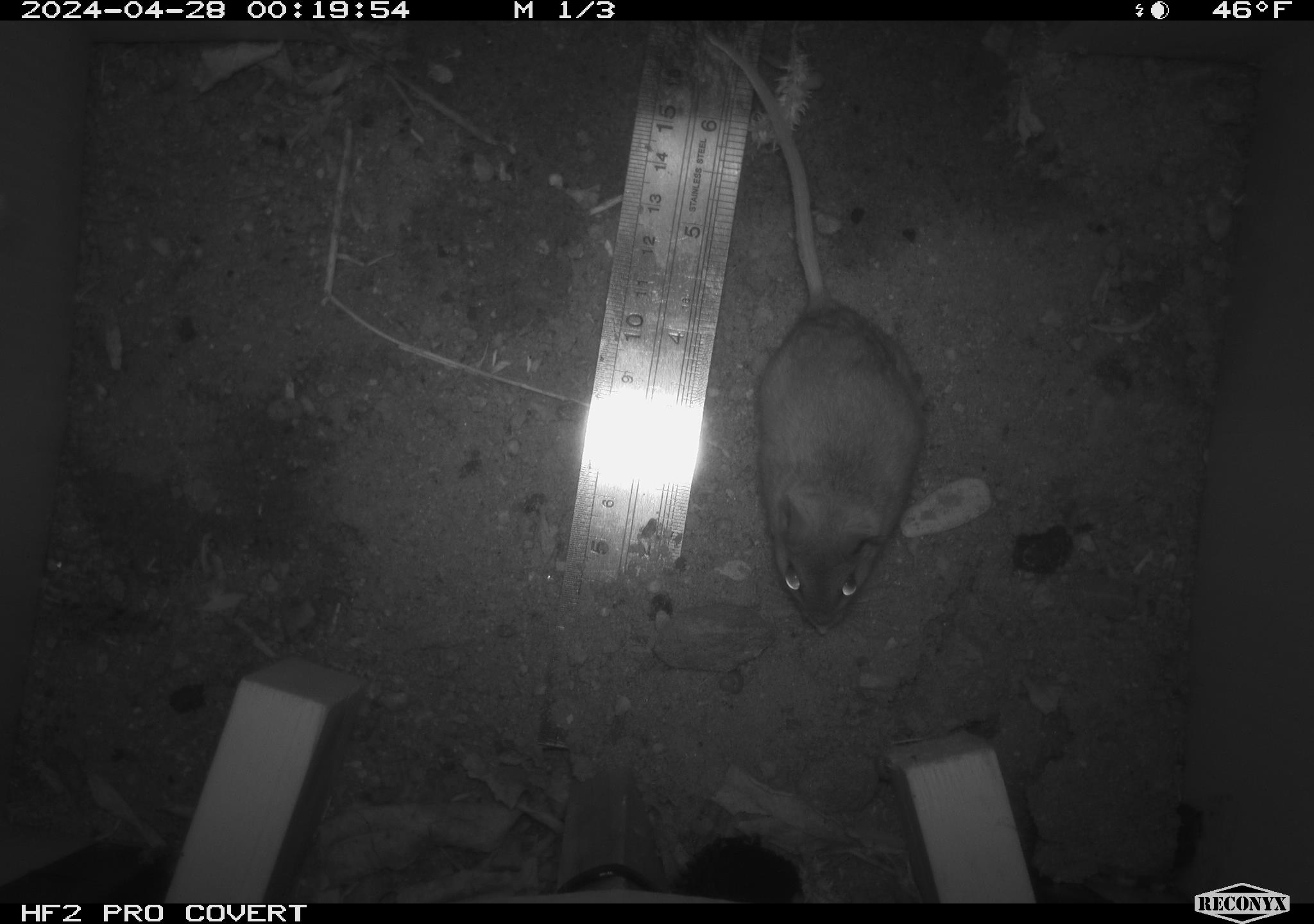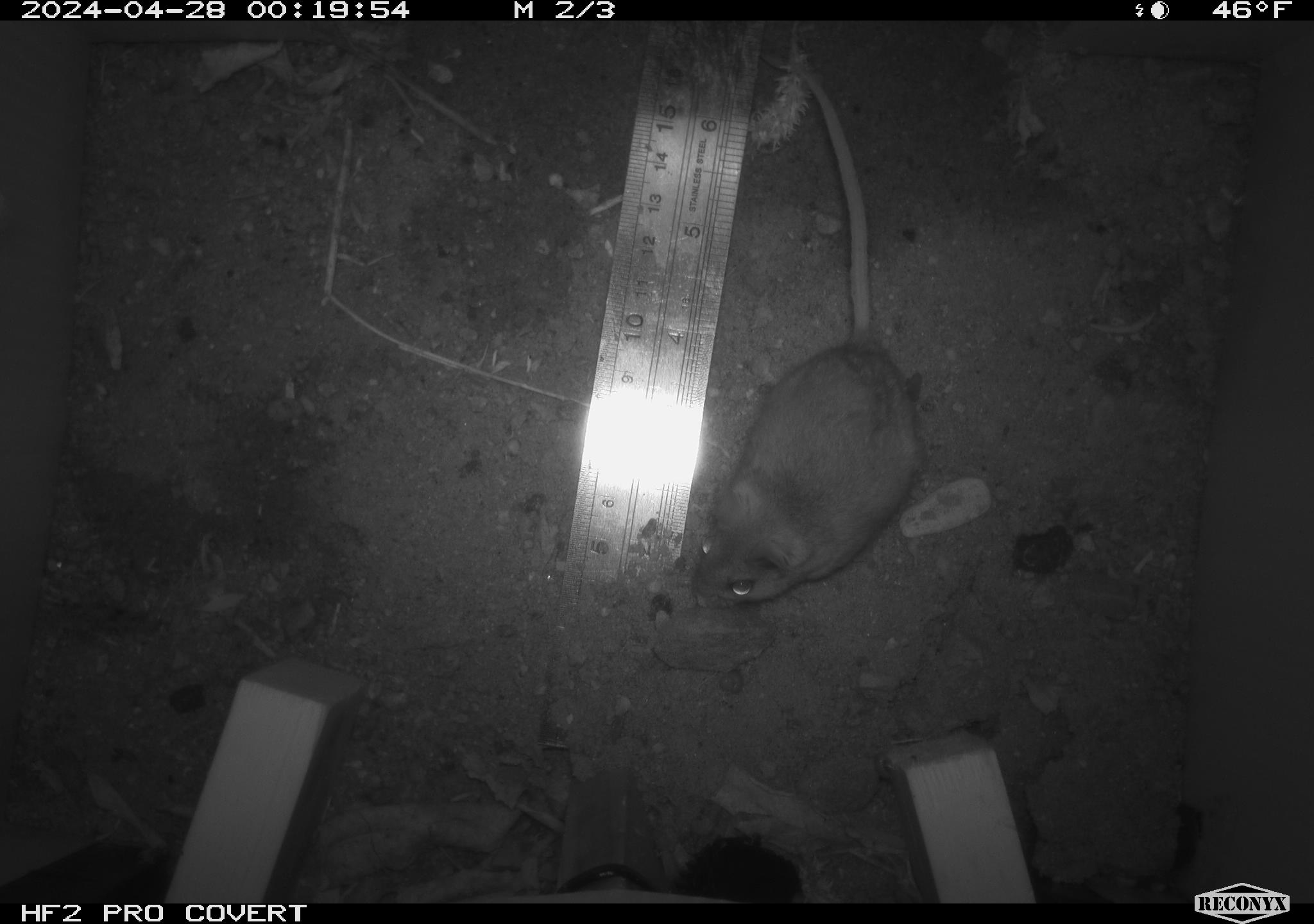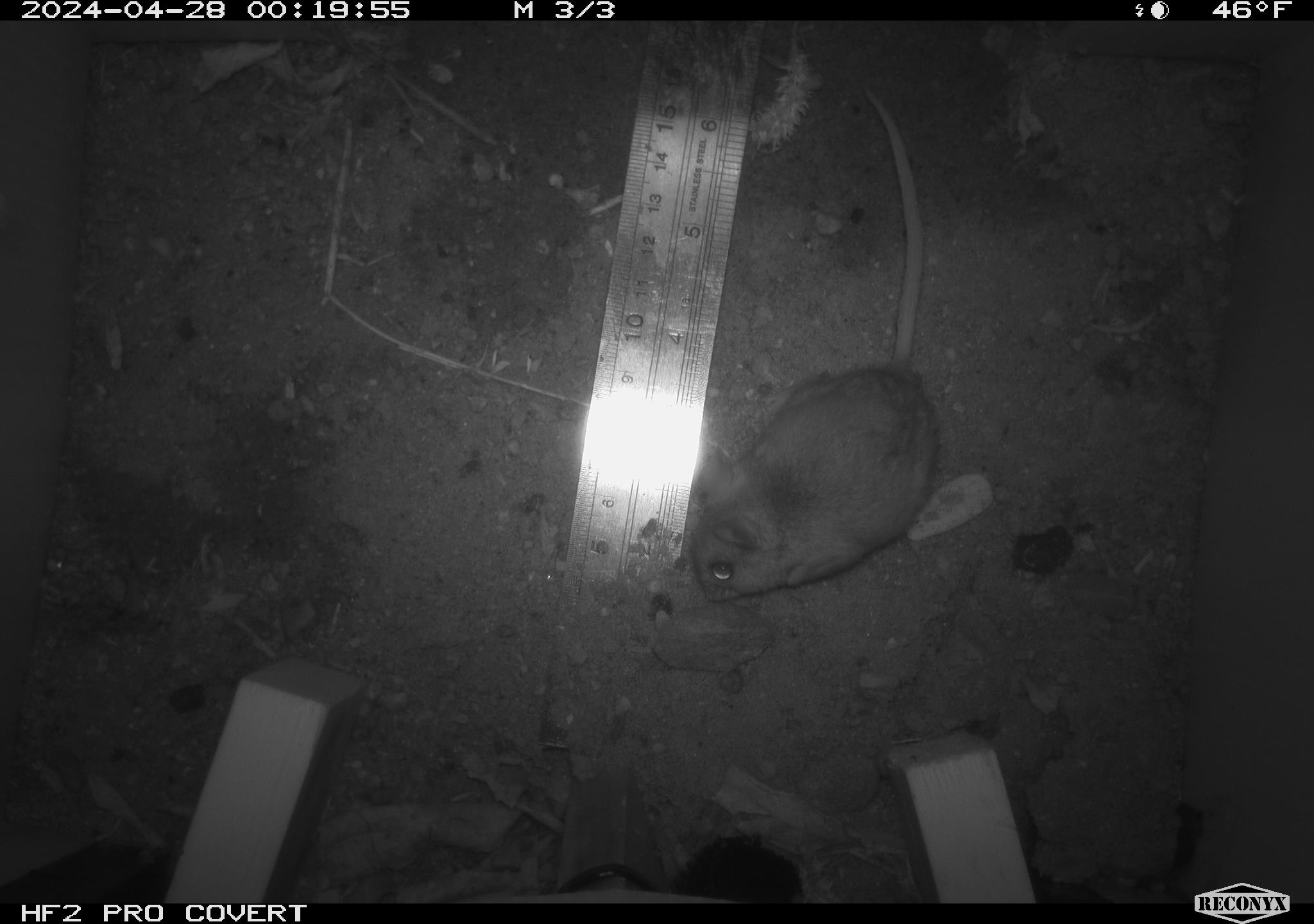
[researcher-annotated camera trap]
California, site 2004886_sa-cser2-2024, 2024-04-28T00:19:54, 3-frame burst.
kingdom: Animalia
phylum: Chordata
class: Mammalia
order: Rodentia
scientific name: Rodentia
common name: rodent